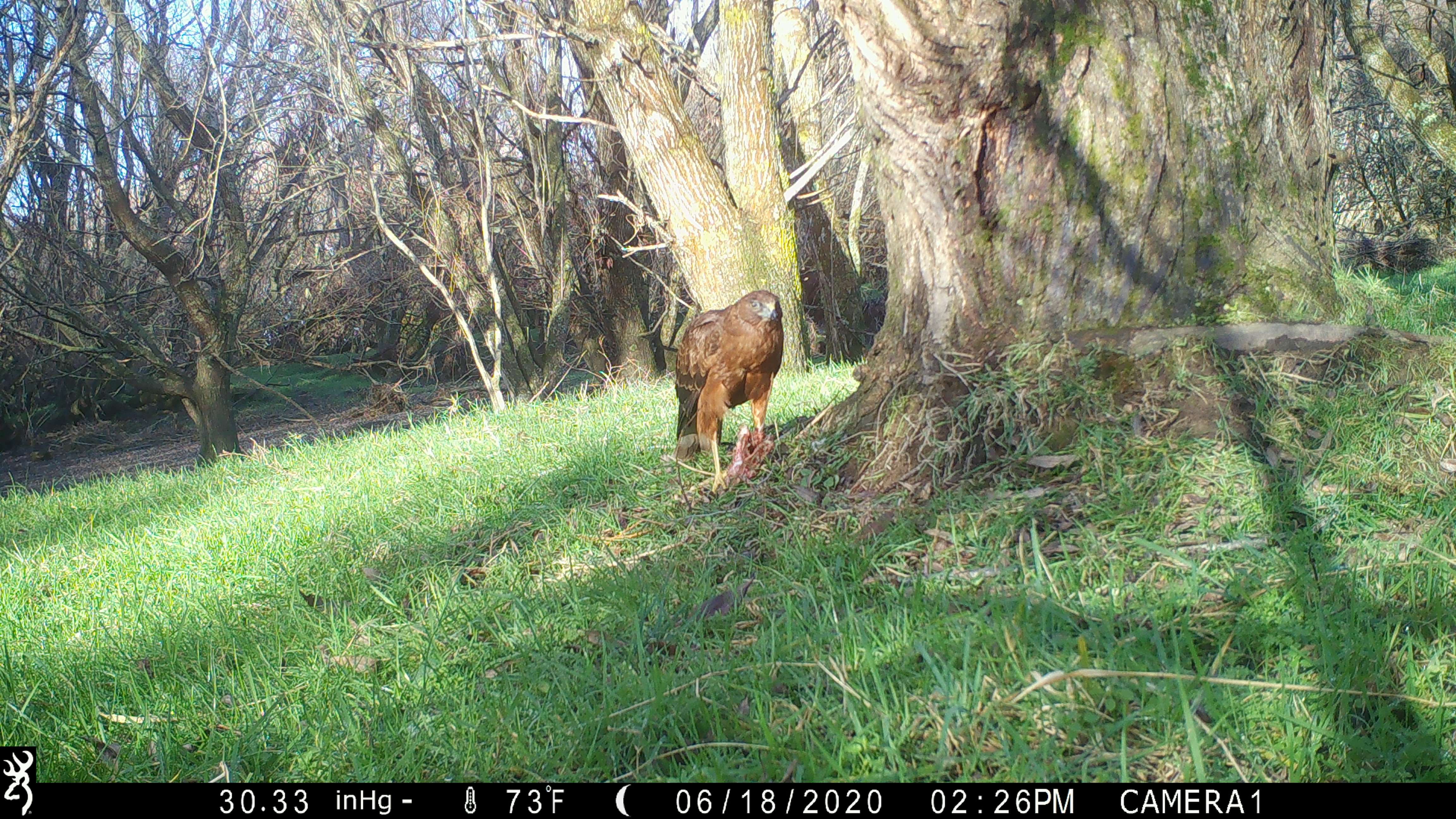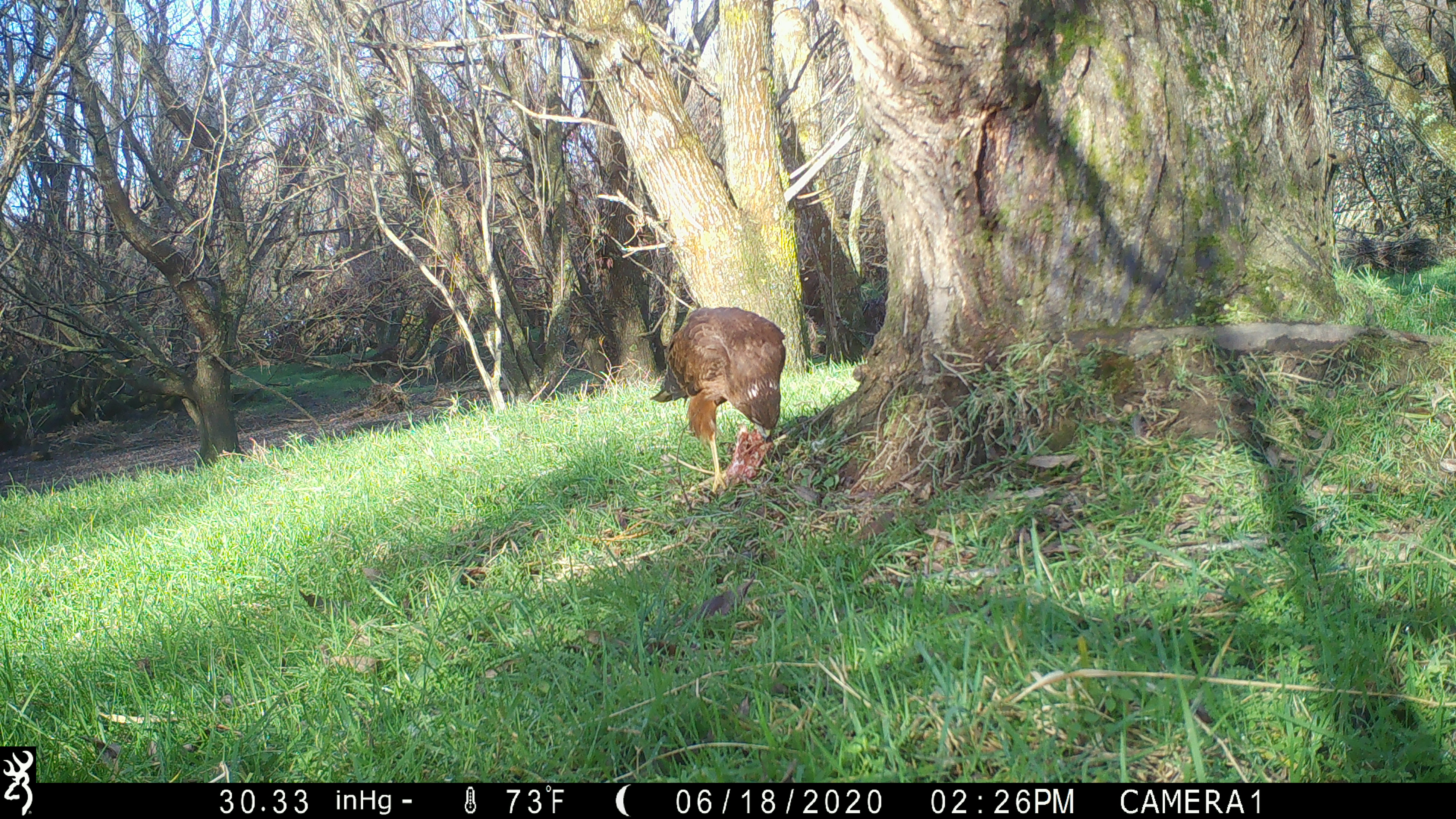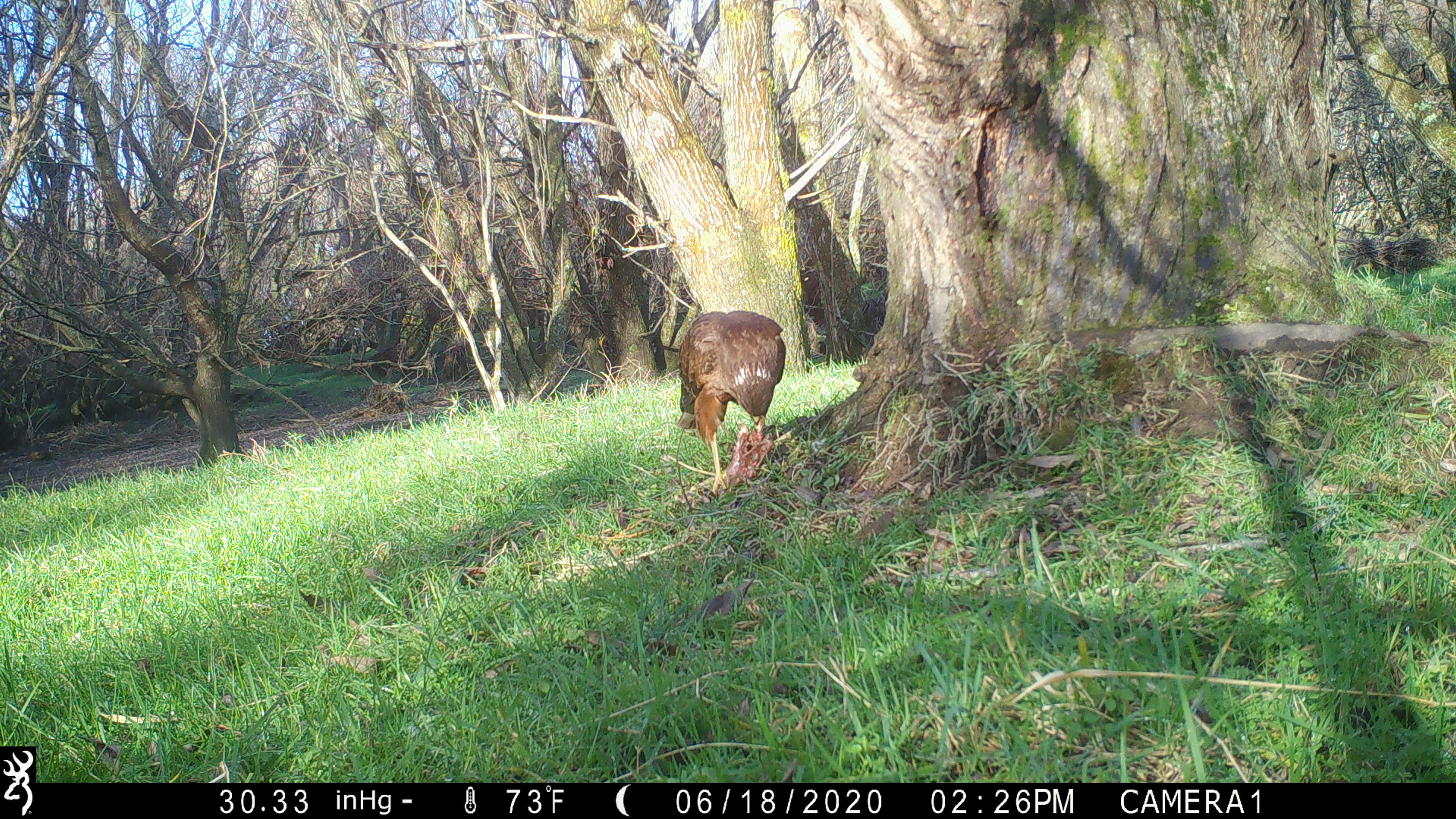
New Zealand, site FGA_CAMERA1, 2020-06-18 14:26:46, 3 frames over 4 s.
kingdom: Animalia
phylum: Chordata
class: Aves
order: Accipitriformes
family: Accipitridae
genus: Circus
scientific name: Circus approximans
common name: swamp harrier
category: harrier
Harrier (swamp harrier) (Circus approximans).